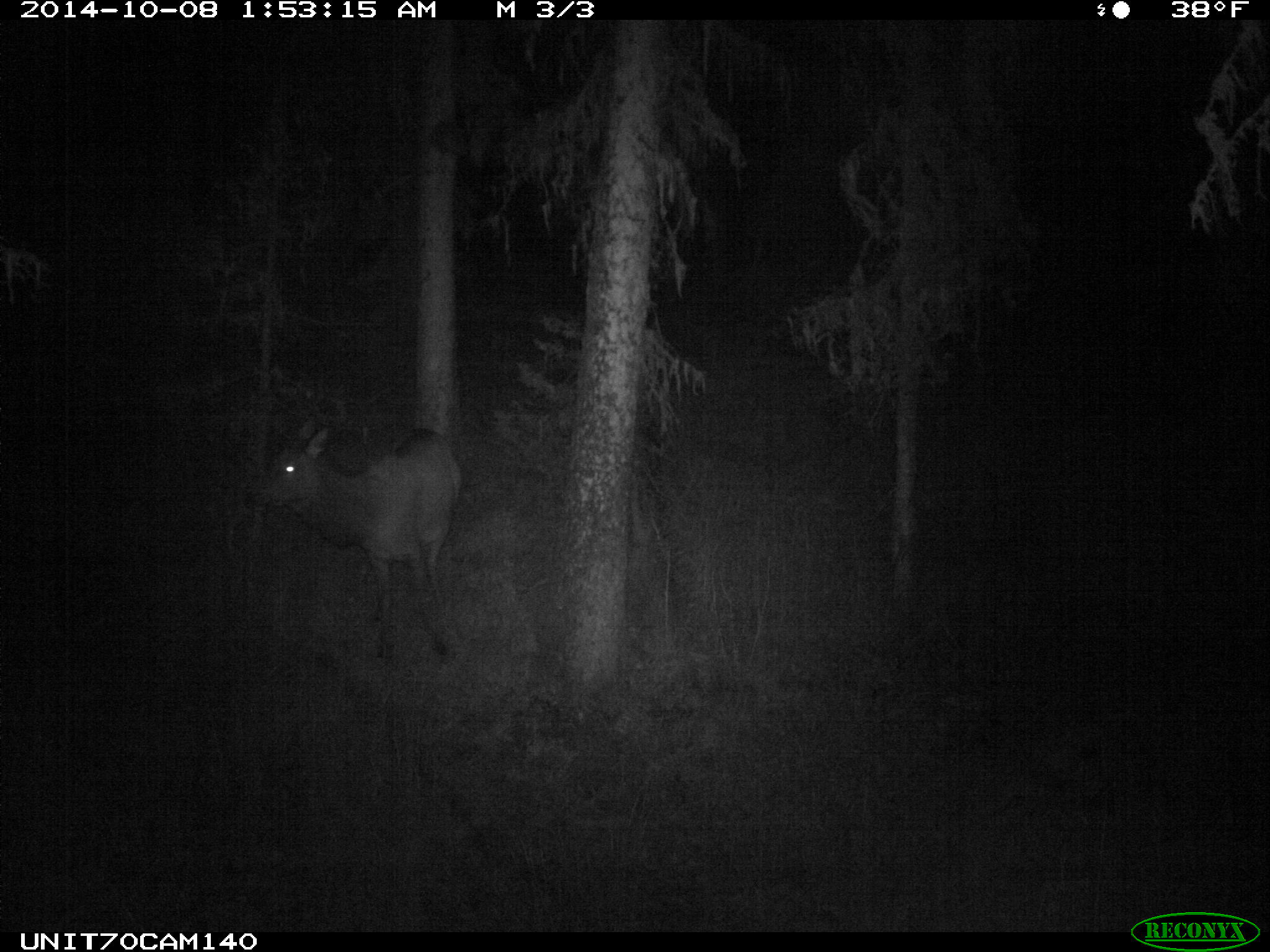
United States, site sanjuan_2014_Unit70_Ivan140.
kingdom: Animalia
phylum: Chordata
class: Mammalia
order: Artiodactyla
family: Cervidae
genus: Cervus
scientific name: Cervus elaphus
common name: red deer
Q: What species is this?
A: Cervus elaphus (red deer).